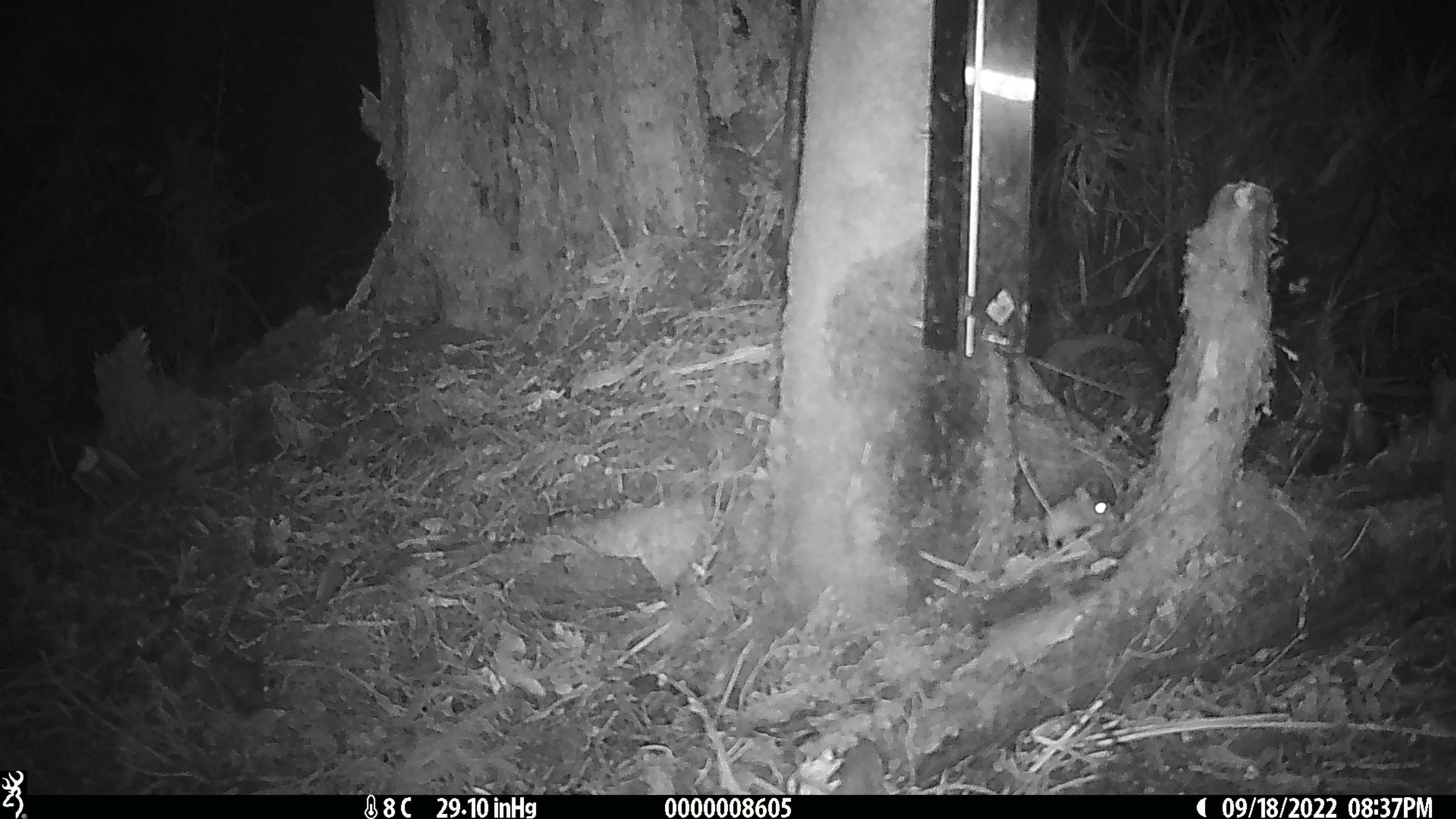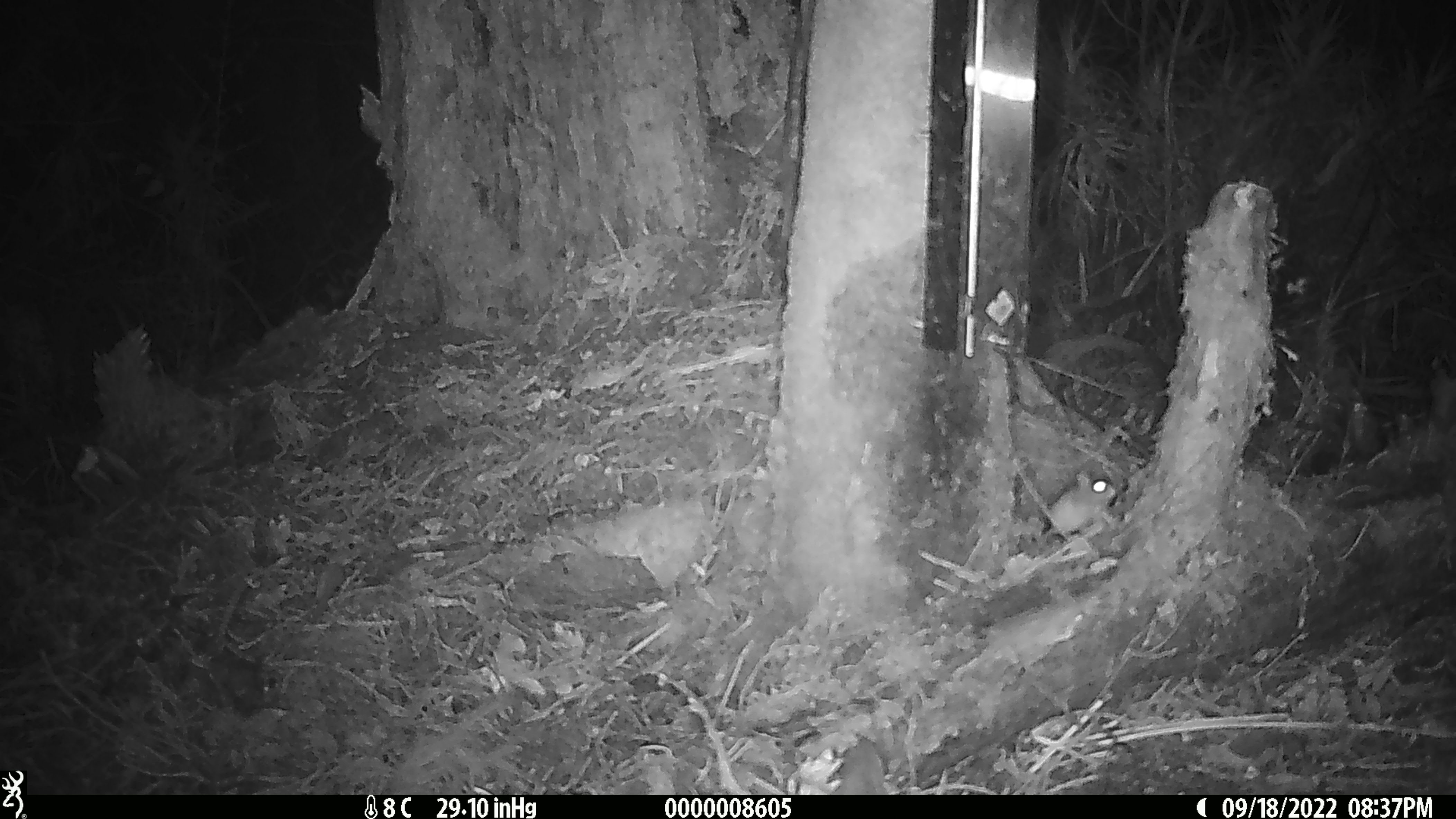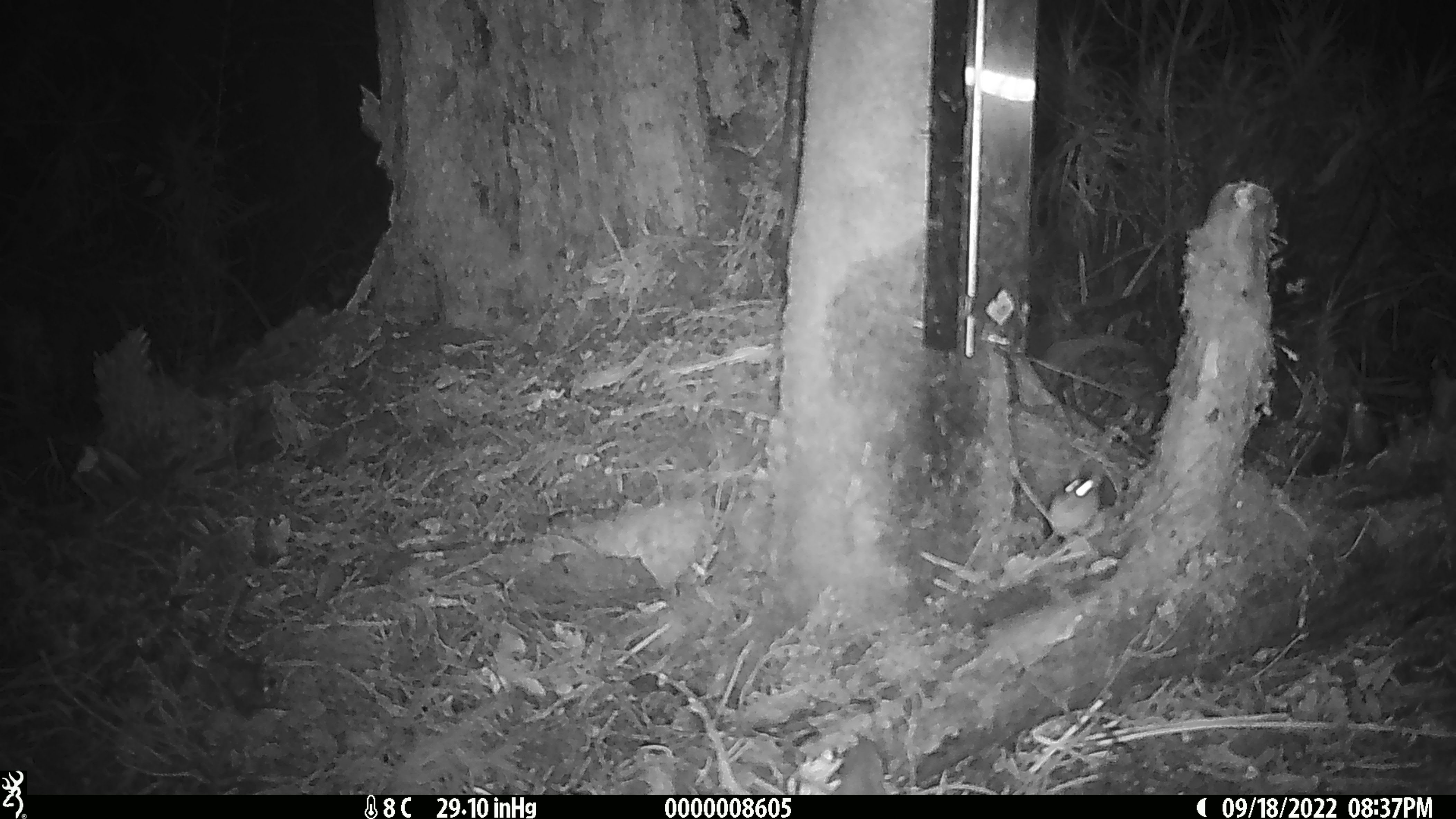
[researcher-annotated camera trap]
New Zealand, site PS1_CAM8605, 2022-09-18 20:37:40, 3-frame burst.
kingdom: Animalia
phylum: Chordata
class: Mammalia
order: Rodentia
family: Muridae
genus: Mus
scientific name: Mus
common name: mouse